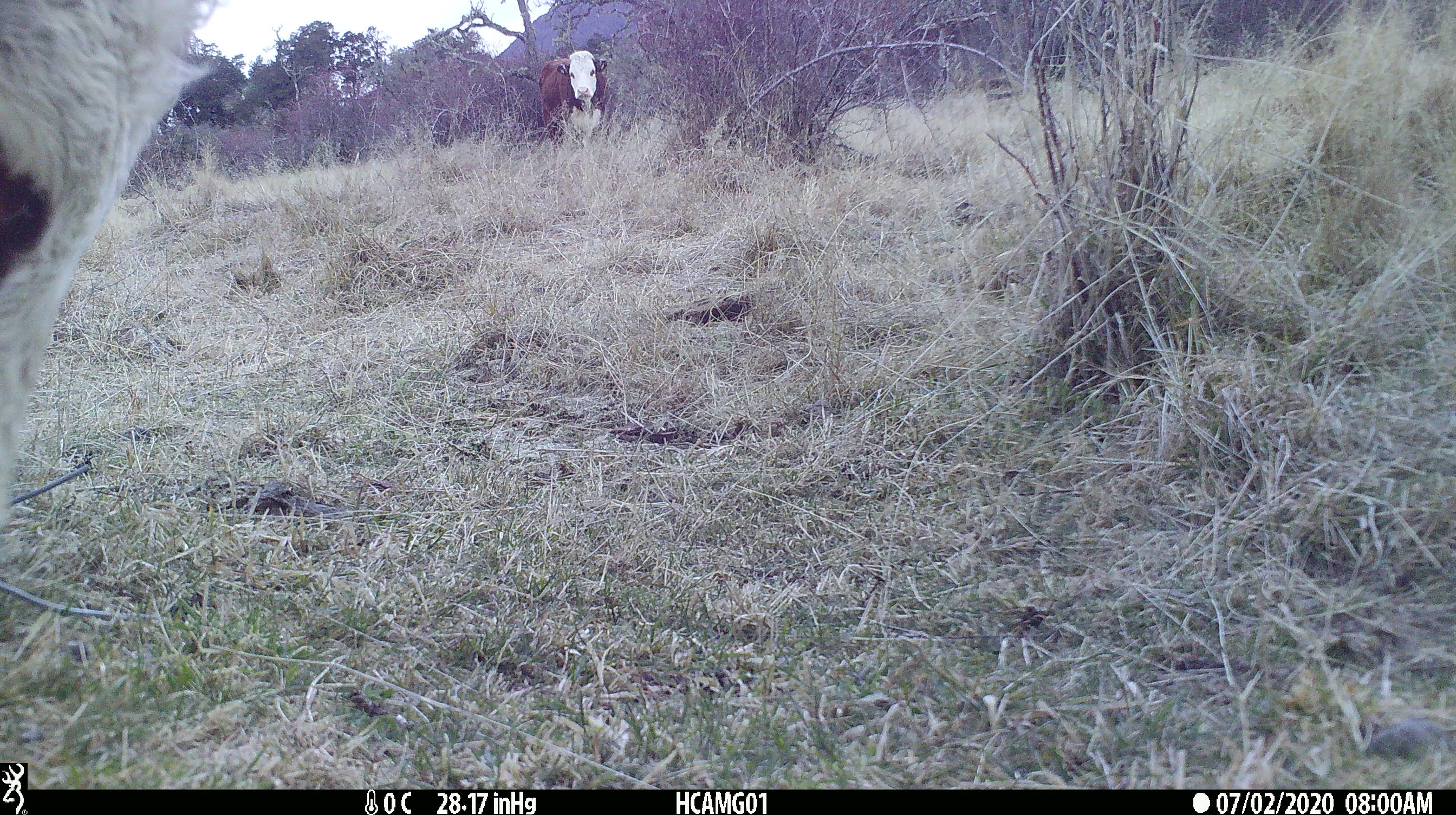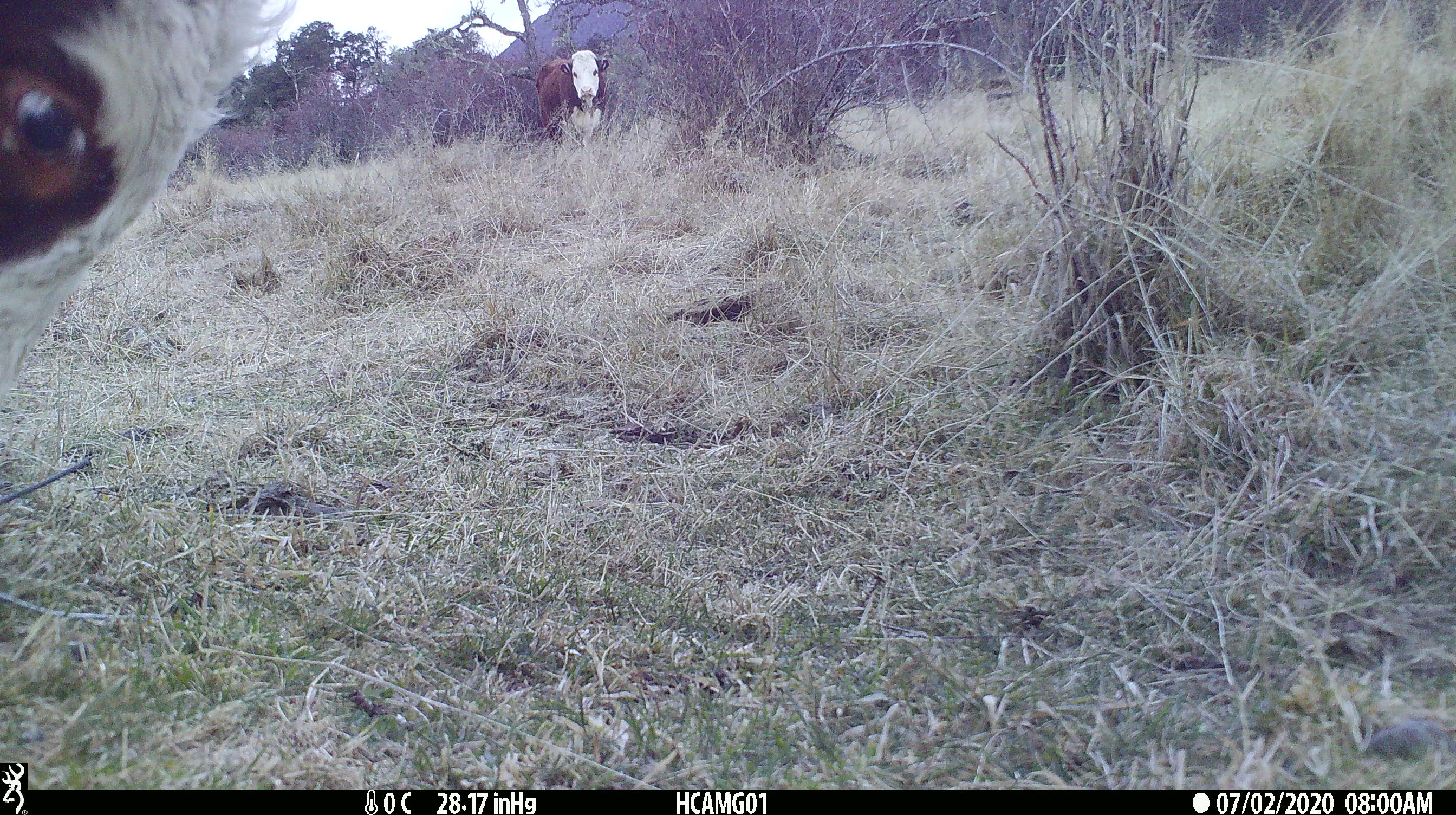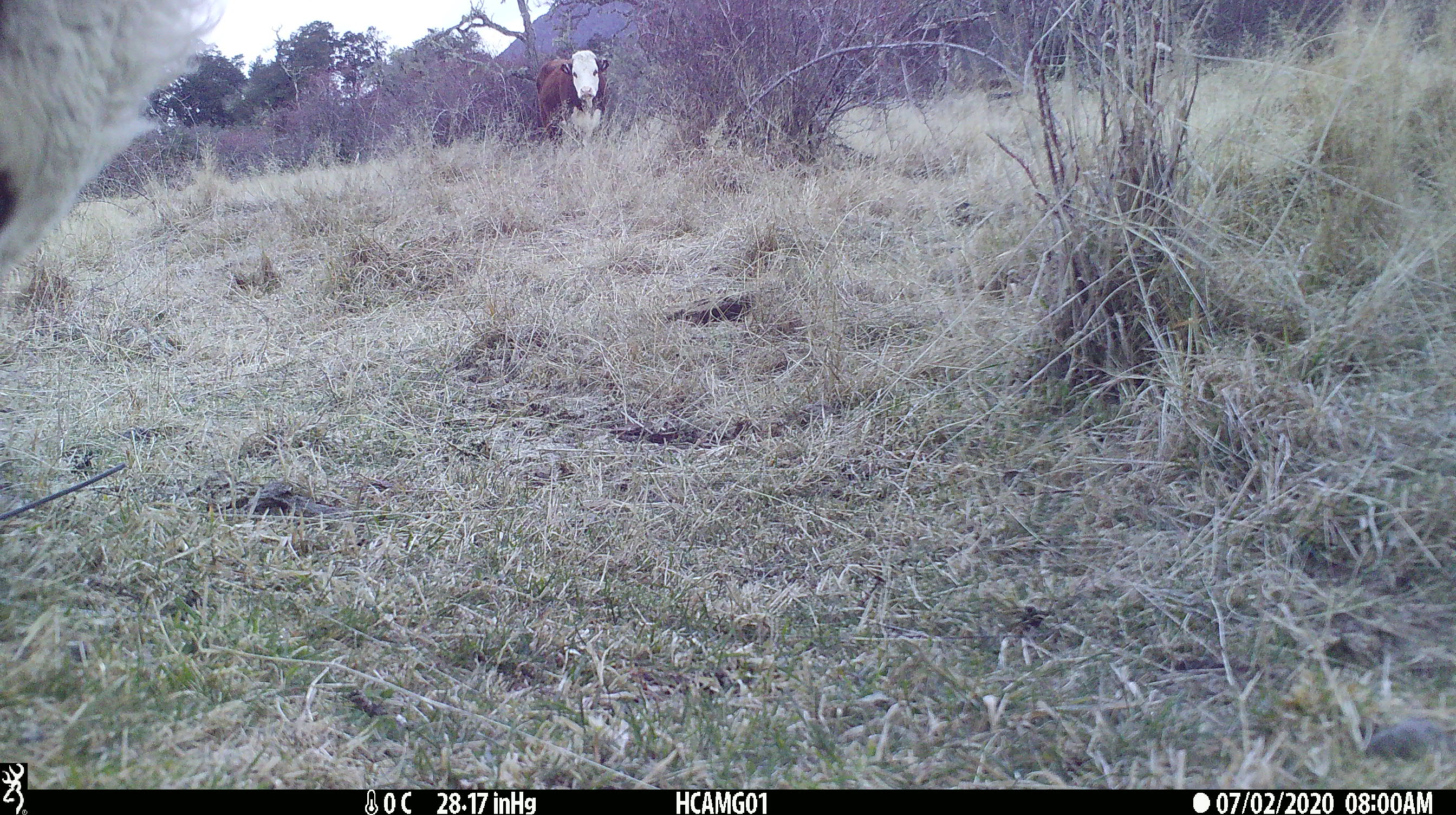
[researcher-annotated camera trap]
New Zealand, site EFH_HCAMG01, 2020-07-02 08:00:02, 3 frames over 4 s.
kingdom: Animalia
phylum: Chordata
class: Mammalia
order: Artiodactyla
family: Bovidae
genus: Bos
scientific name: Bos taurus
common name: domestic cow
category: cow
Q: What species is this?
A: Cow (domestic cow) (Bos taurus).